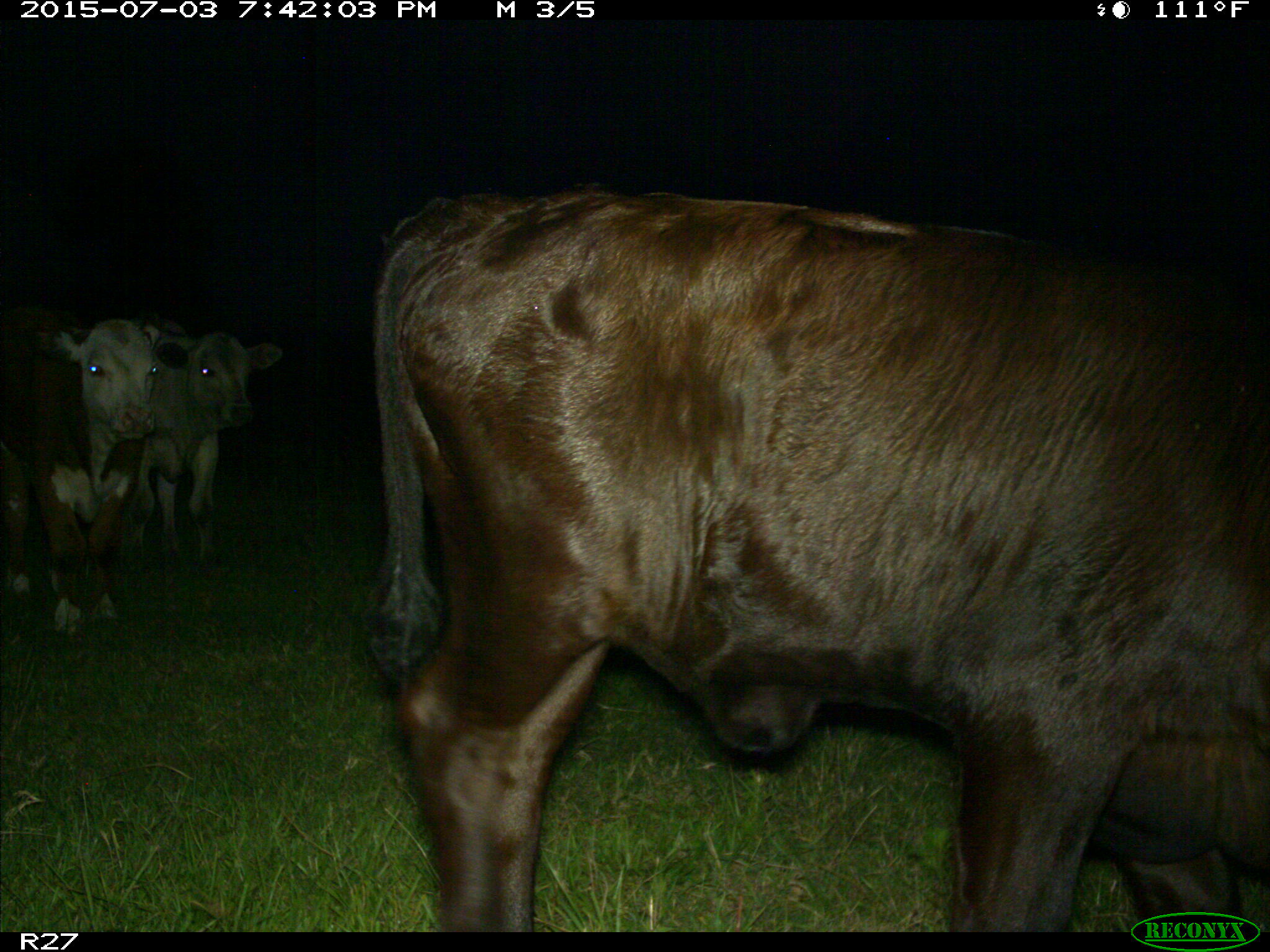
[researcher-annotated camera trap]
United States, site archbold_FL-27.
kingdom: Animalia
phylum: Chordata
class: Mammalia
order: Artiodactyla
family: Bovidae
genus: Bos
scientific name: Bos taurus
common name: domestic cow